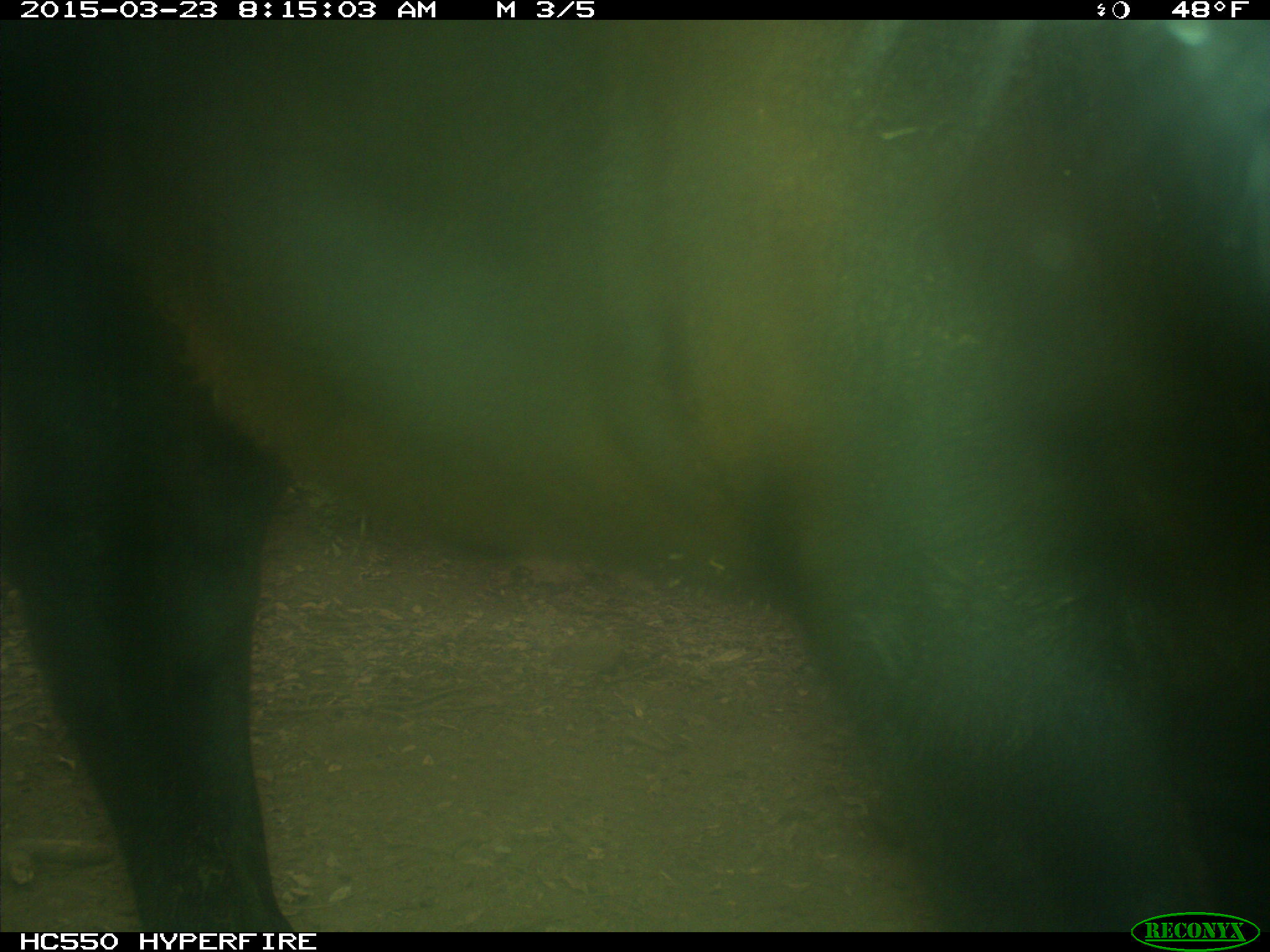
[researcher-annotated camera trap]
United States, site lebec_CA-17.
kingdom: Animalia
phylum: Chordata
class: Mammalia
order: Artiodactyla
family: Bovidae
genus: Bos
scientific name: Bos taurus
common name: domestic cow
Bos taurus (domestic cow).